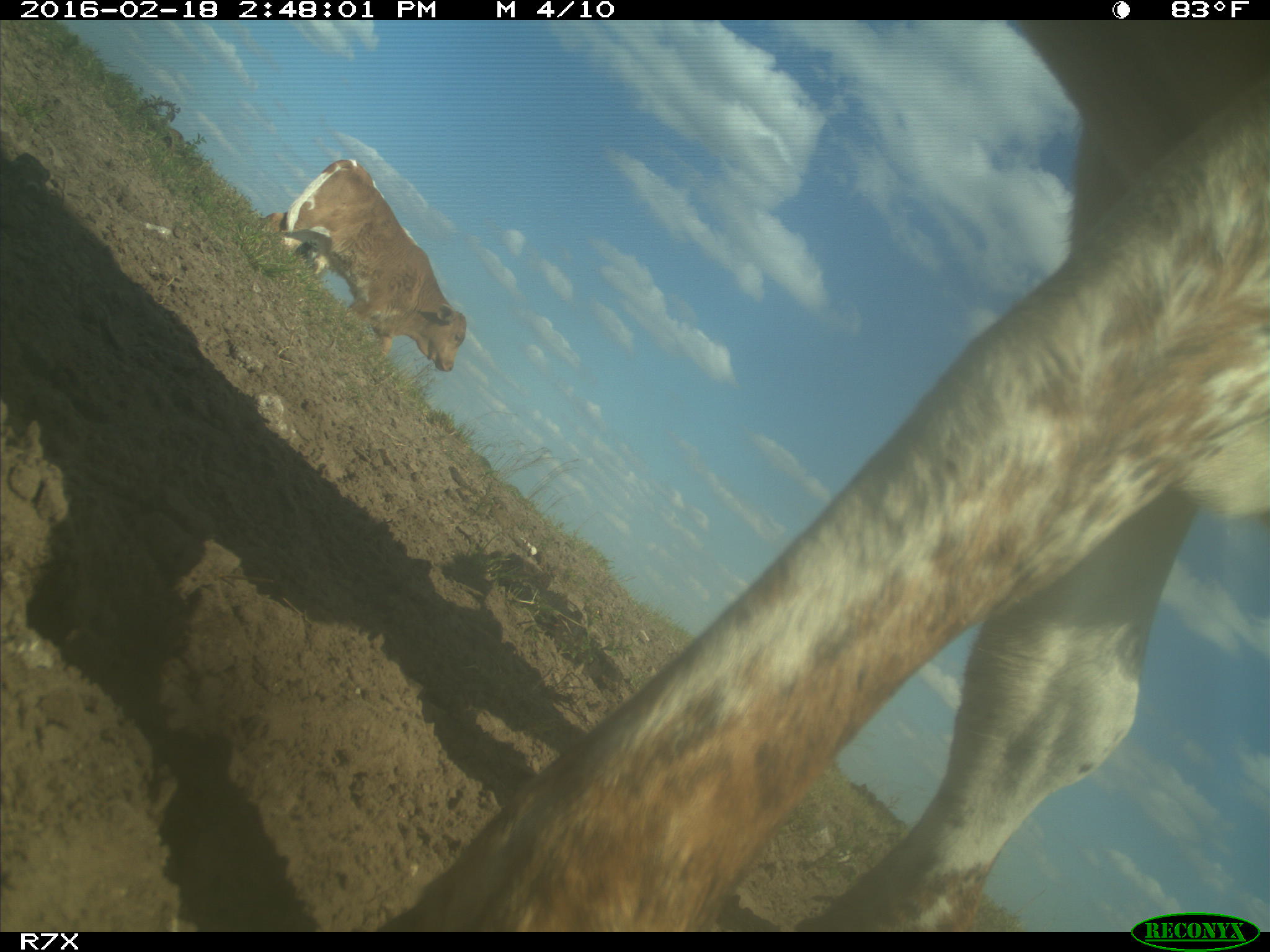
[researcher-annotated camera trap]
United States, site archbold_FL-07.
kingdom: Animalia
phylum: Chordata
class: Mammalia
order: Artiodactyla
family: Bovidae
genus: Bos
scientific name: Bos taurus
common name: domestic cow